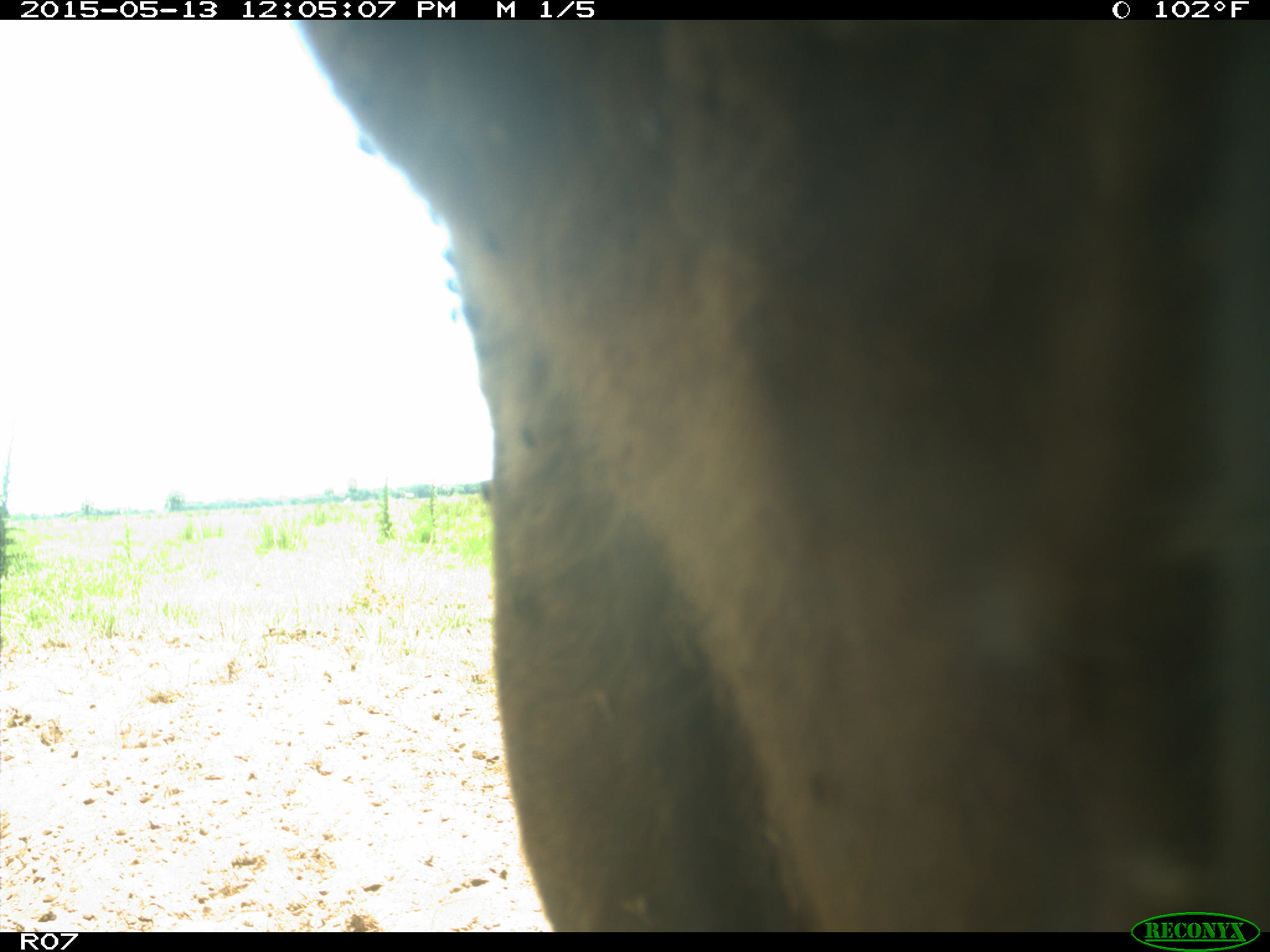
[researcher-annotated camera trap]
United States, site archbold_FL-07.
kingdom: Animalia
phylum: Chordata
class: Mammalia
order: Artiodactyla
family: Bovidae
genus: Bos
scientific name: Bos taurus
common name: domestic cow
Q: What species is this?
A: Bos taurus (domestic cow).